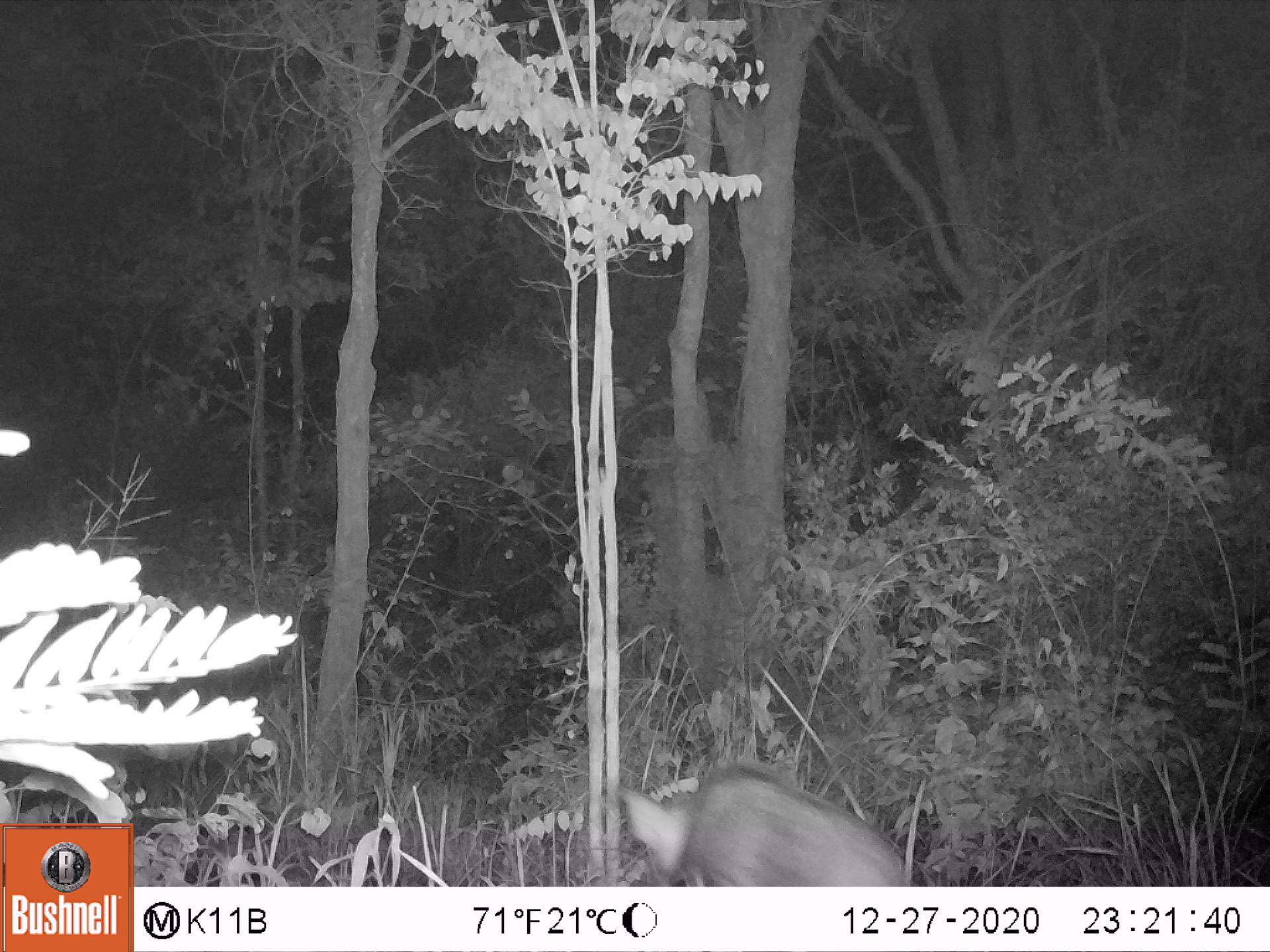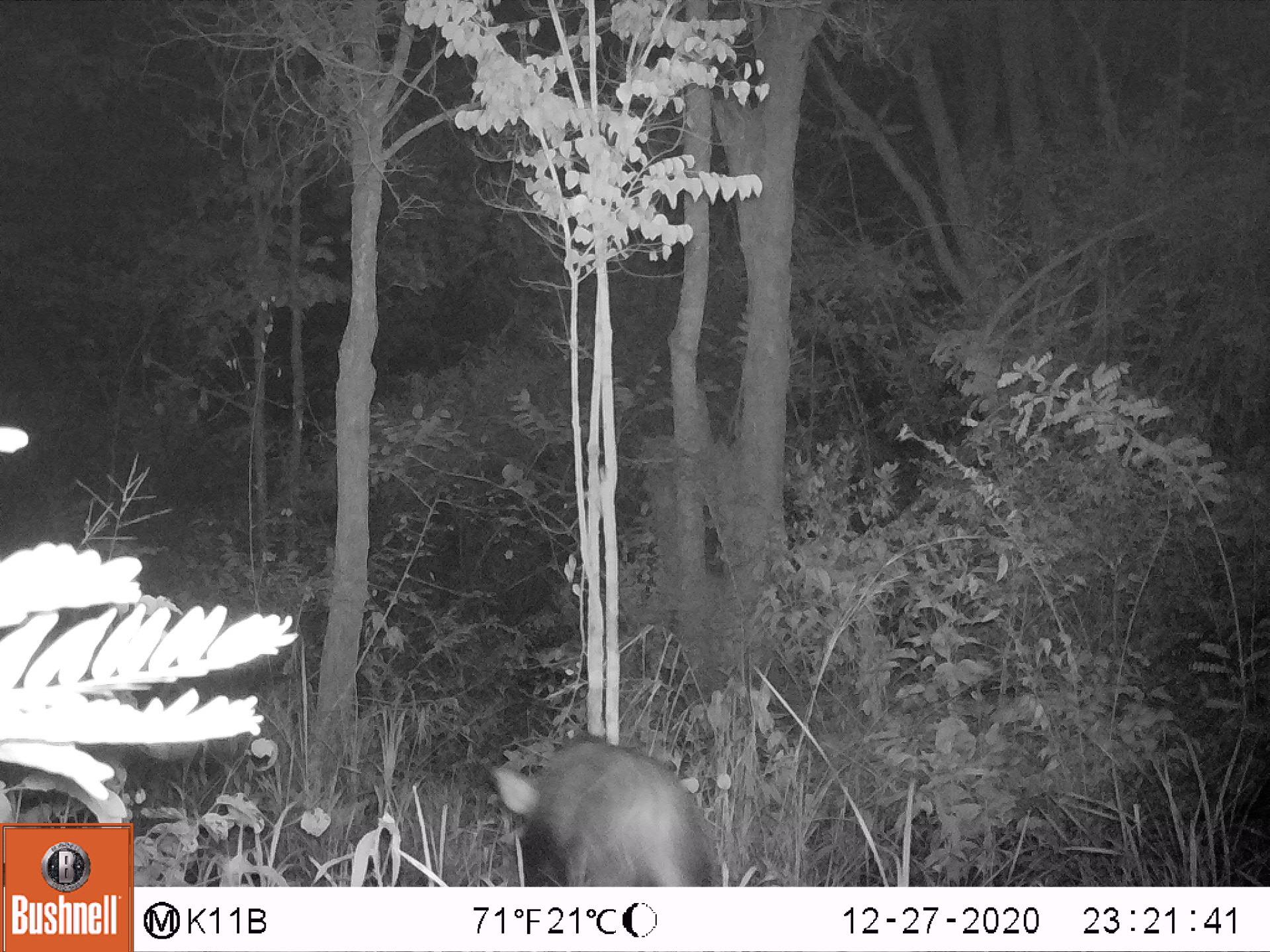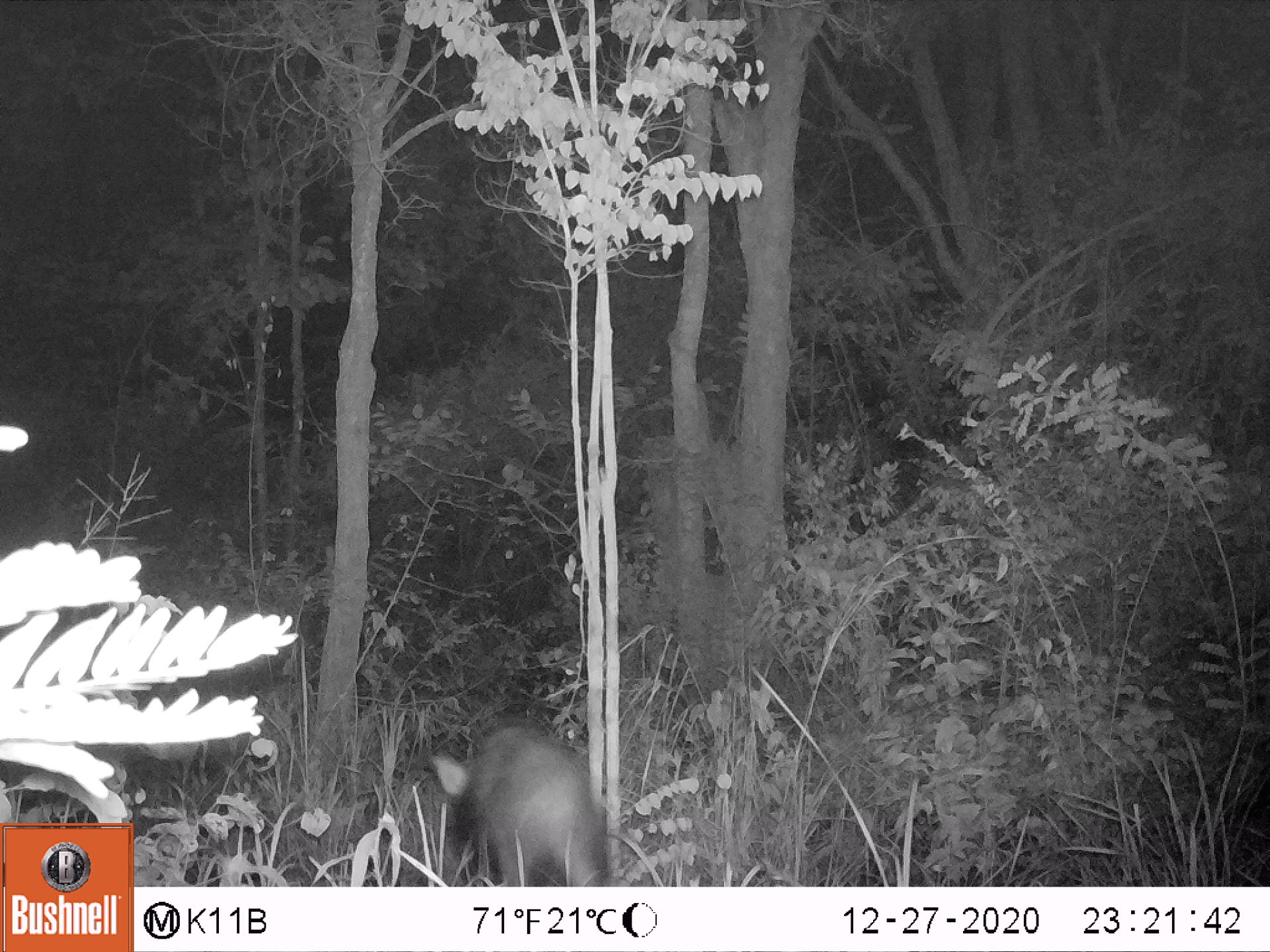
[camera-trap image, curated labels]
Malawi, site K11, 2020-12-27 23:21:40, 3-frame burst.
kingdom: Animalia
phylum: Chordata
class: Mammalia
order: Artiodactyla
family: Suidae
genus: Potamochoerus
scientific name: Potamochoerus larvatus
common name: bushpig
Bushpig (Potamochoerus larvatus), count 1.